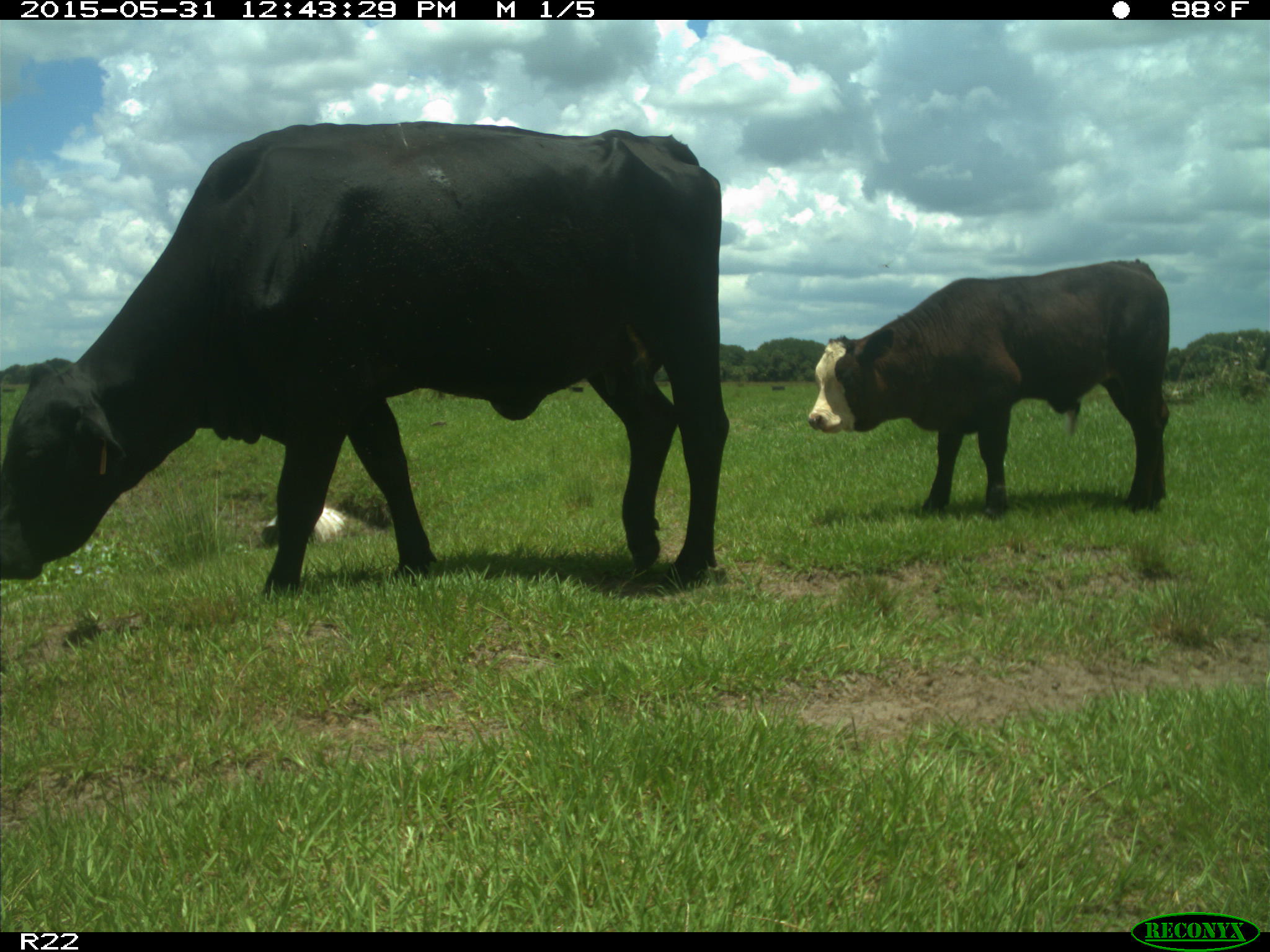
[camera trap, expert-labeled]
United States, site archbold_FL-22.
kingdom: Animalia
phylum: Chordata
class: Mammalia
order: Artiodactyla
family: Bovidae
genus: Bos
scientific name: Bos taurus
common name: domestic cow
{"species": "Bos taurus (domestic cow)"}